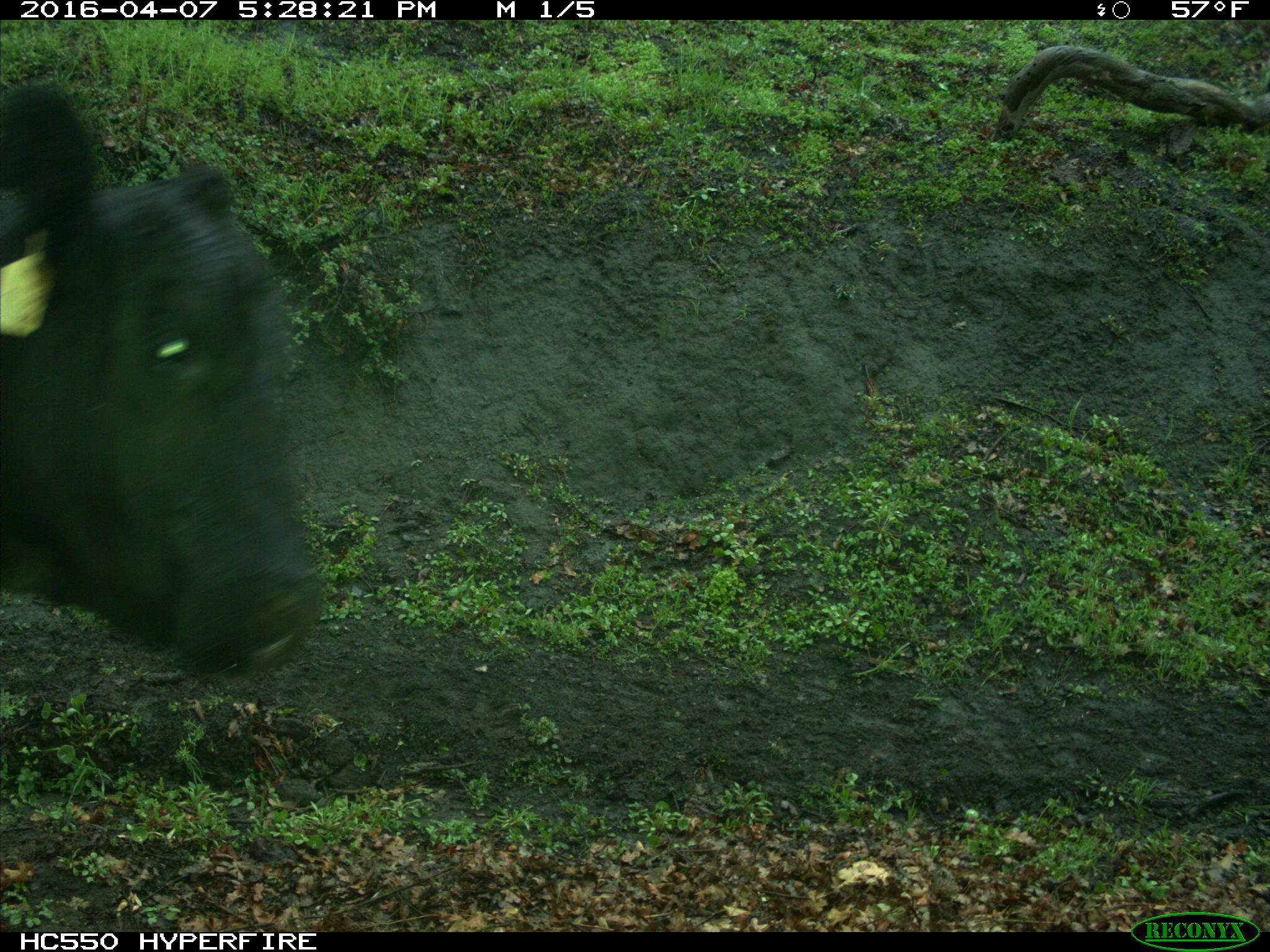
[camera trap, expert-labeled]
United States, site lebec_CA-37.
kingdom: Animalia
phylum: Chordata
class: Mammalia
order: Artiodactyla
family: Bovidae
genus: Bos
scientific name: Bos taurus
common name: domestic cow